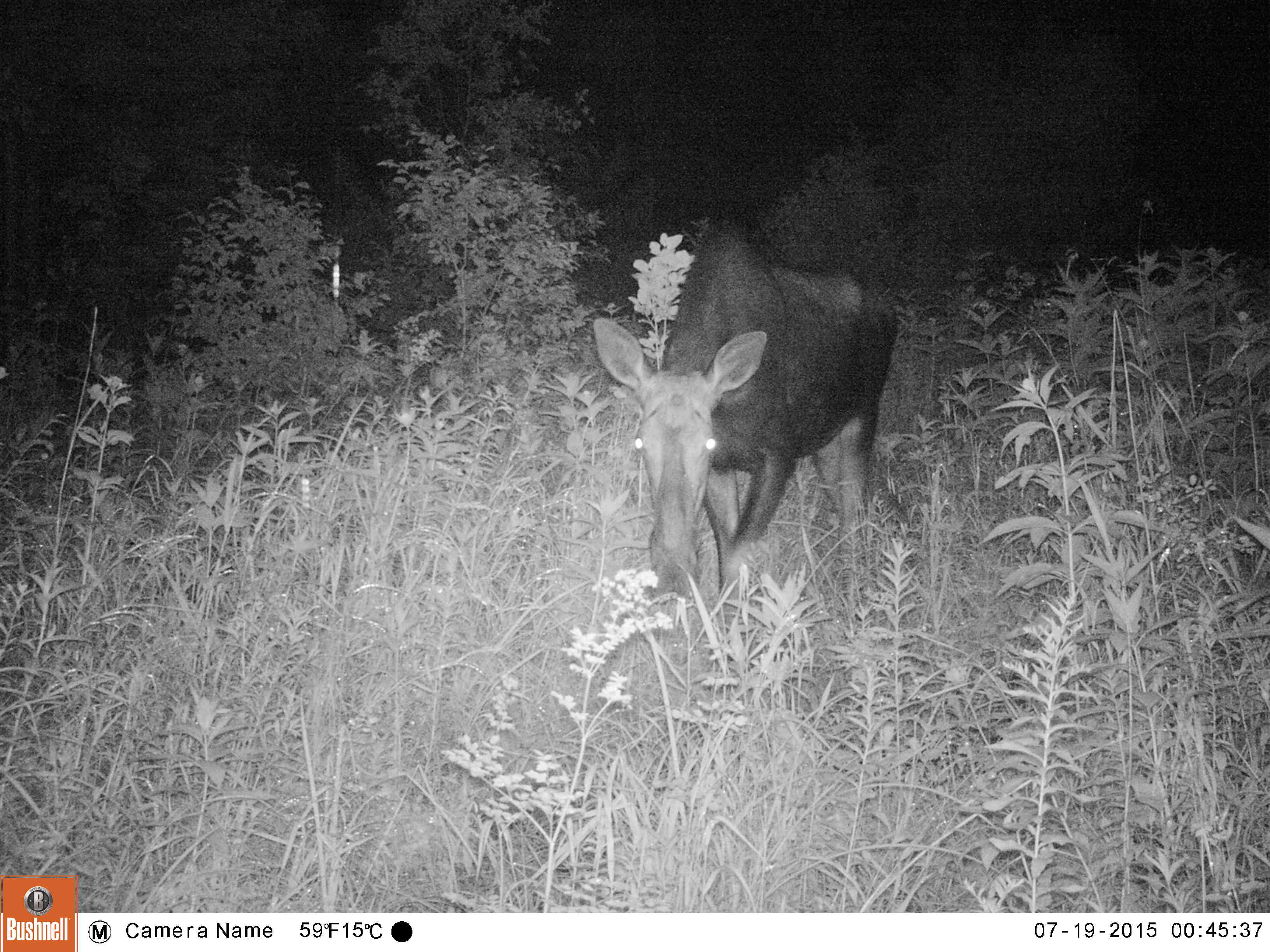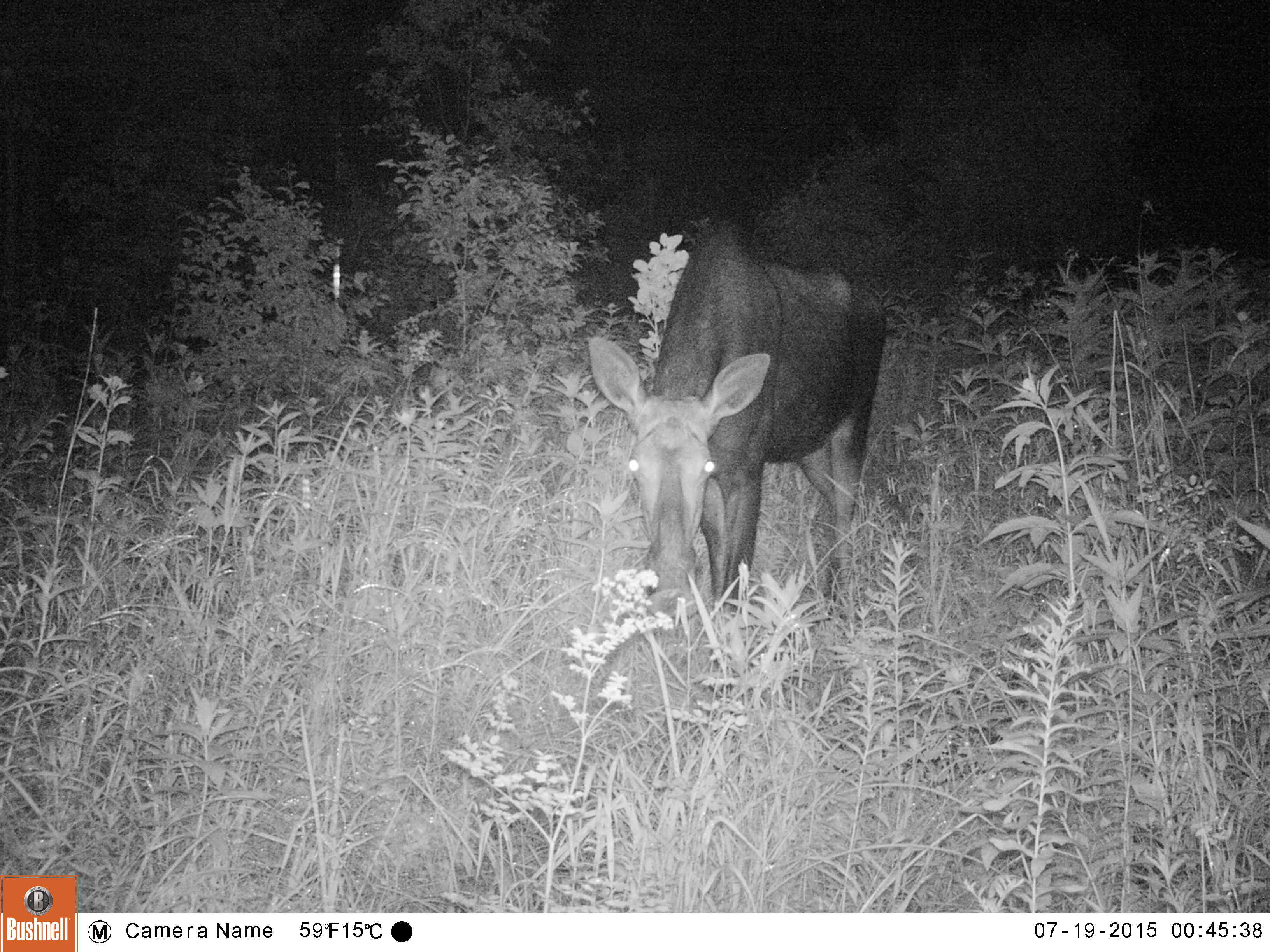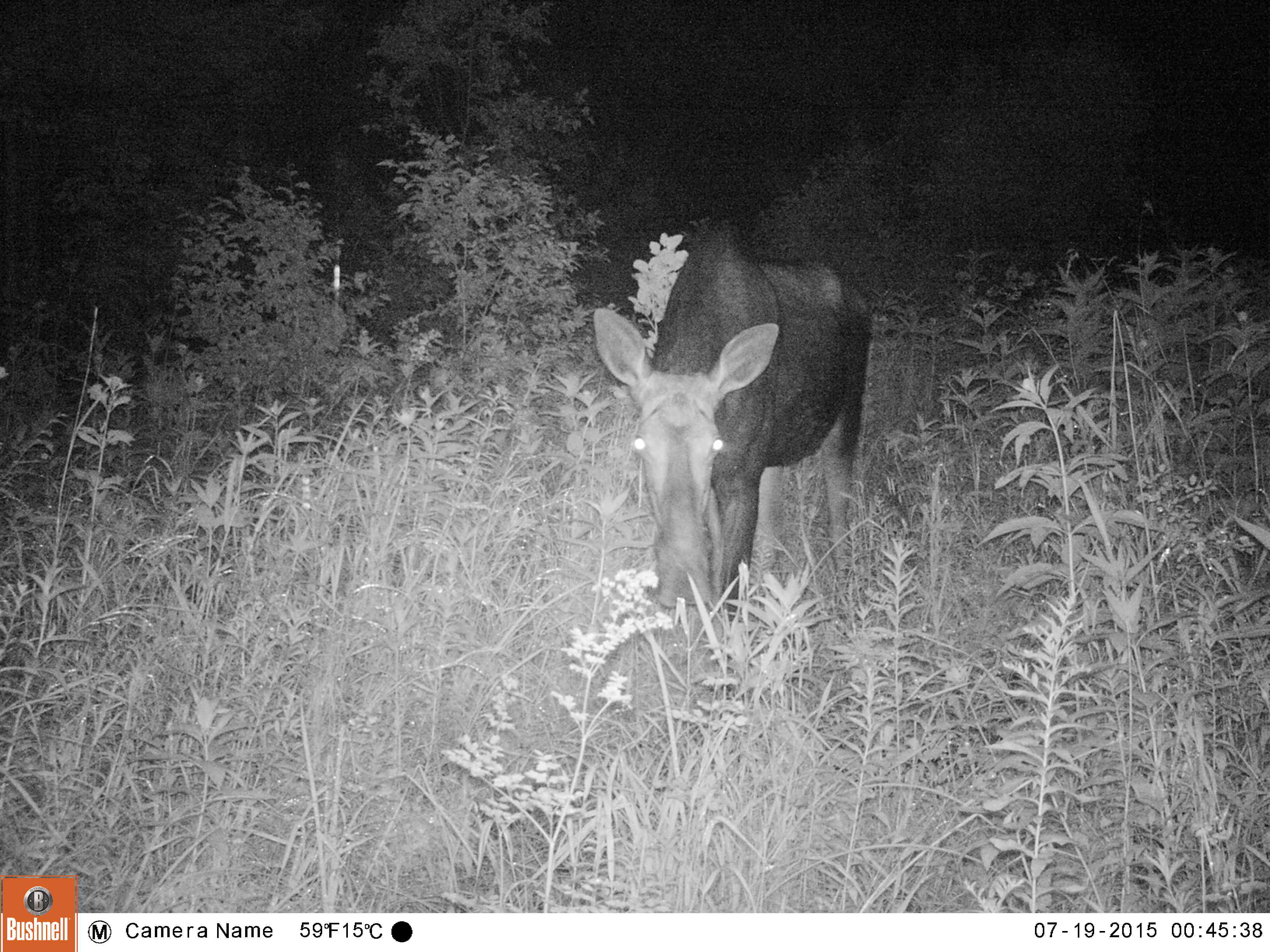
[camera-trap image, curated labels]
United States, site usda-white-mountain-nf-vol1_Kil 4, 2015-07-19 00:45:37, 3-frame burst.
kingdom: Animalia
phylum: Chordata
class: Mammalia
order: Artiodactyla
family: Cervidae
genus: Alces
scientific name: Alces alces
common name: moose